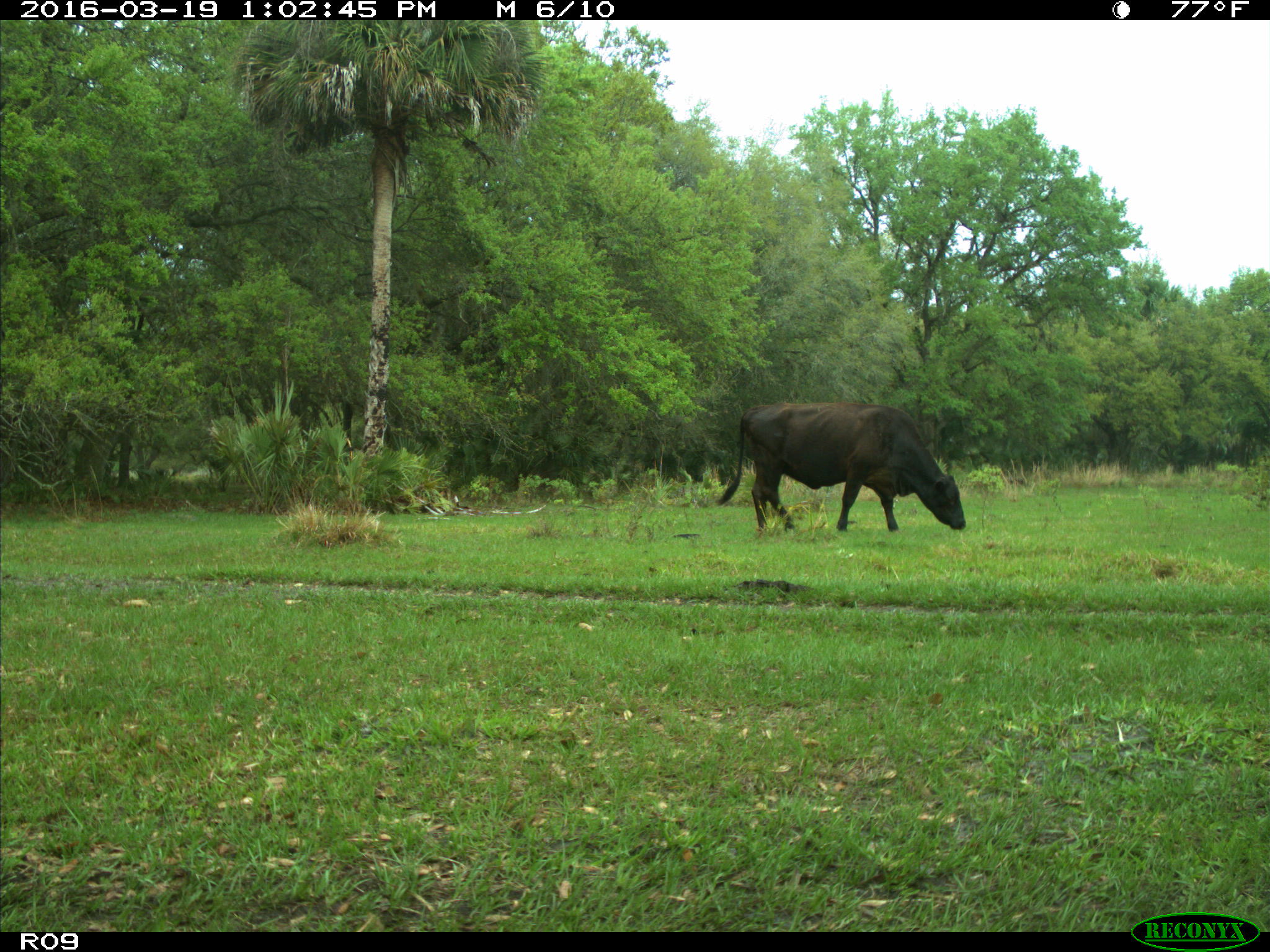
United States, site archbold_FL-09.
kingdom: Animalia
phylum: Chordata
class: Mammalia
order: Artiodactyla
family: Bovidae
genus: Bos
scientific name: Bos taurus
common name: domestic cow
Bos taurus (domestic cow).